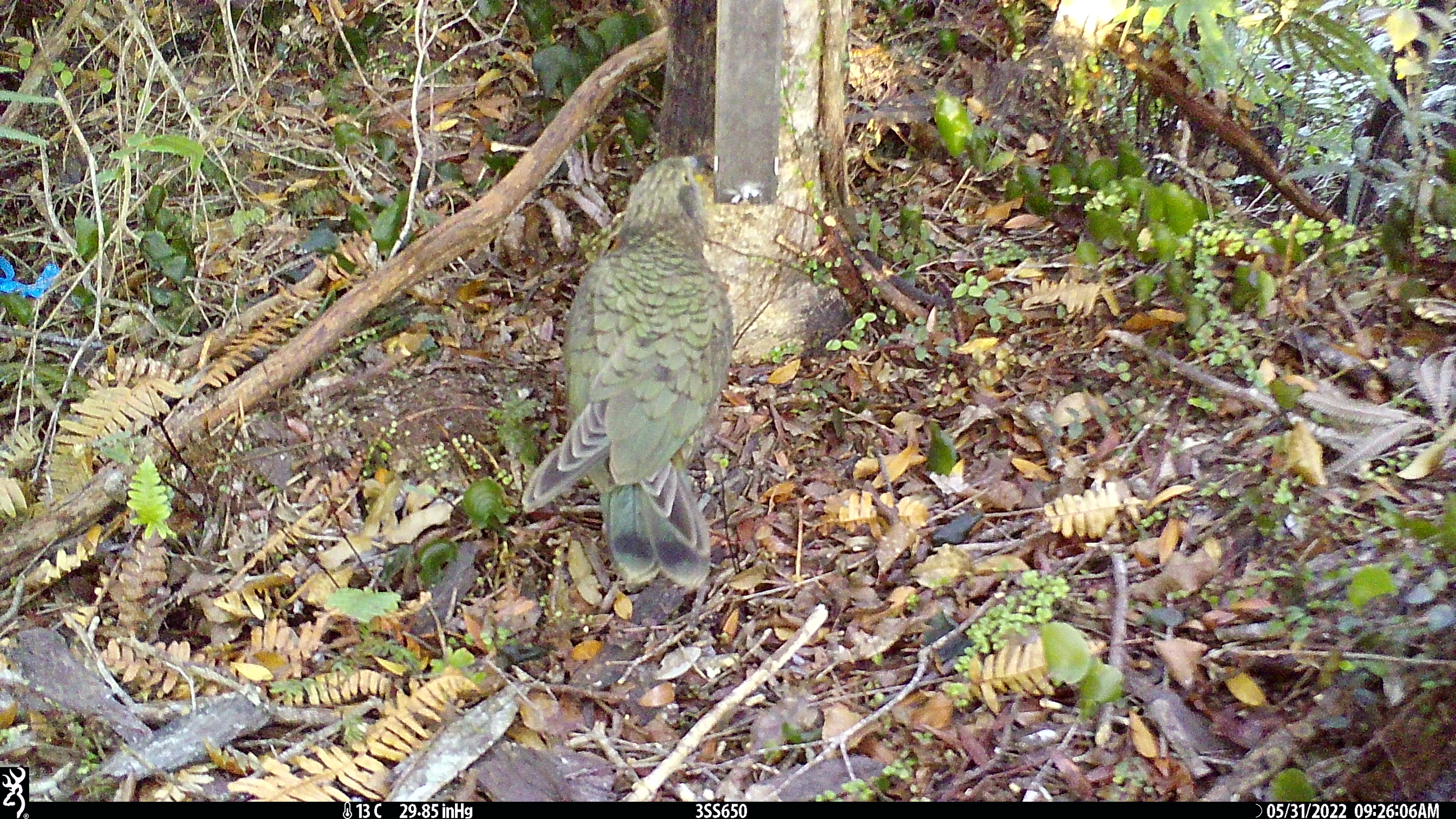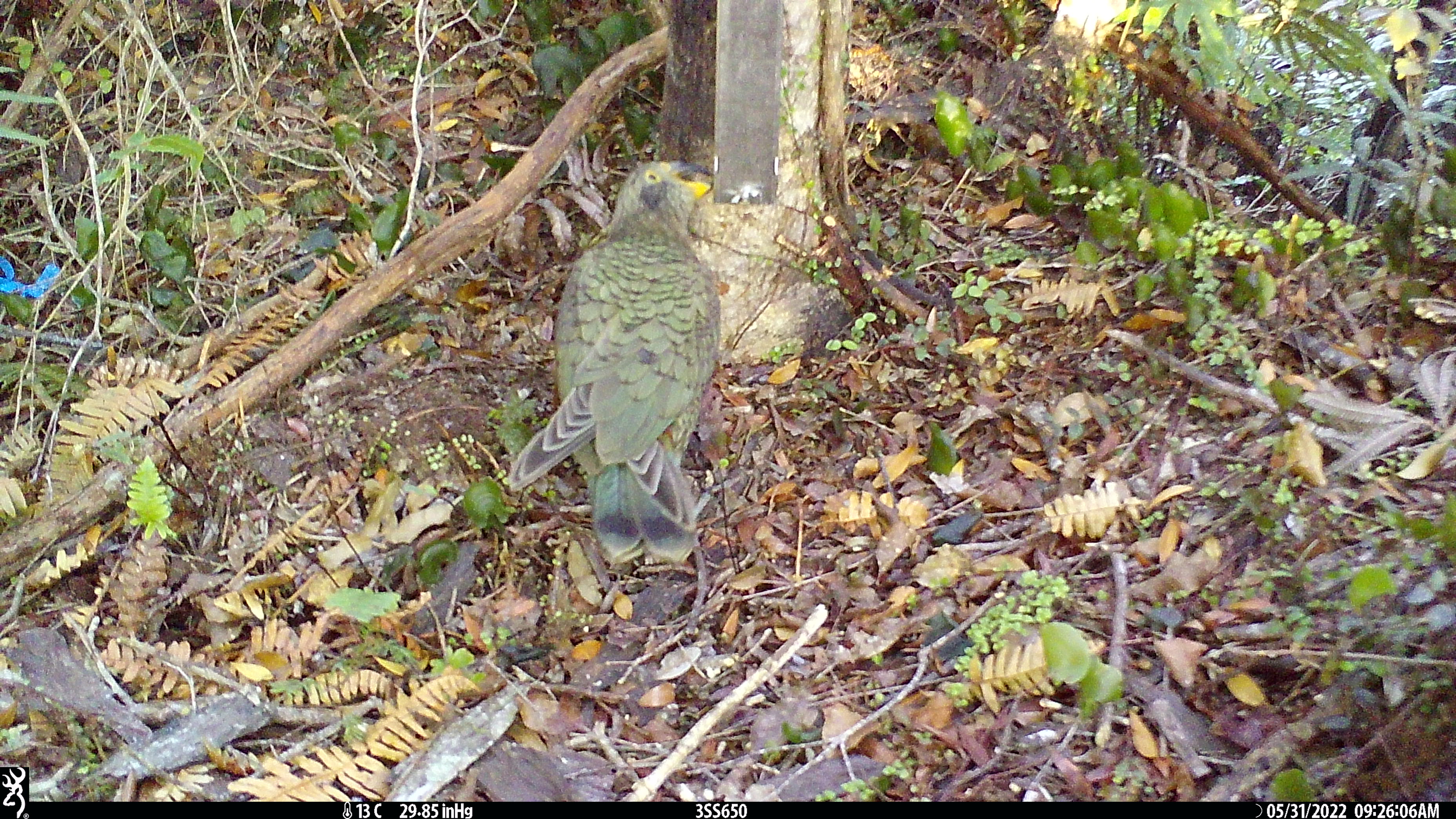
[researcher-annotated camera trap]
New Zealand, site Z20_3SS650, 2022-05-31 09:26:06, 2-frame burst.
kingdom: Animalia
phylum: Chordata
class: Aves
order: Psittaciformes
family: Strigopidae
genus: Nestor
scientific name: Nestor notabilis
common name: kea